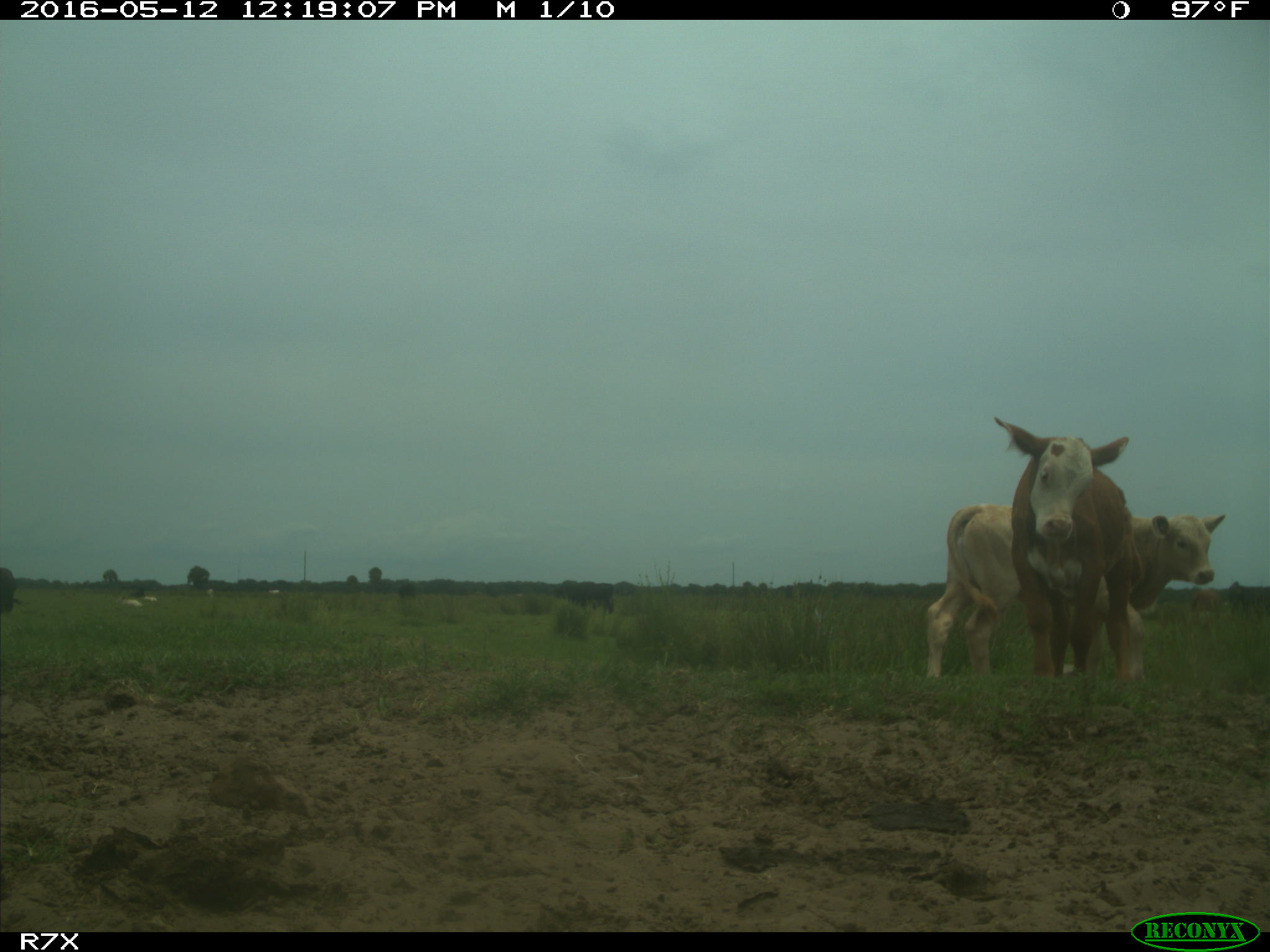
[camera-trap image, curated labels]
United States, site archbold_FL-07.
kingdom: Animalia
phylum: Chordata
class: Mammalia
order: Artiodactyla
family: Bovidae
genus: Bos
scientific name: Bos taurus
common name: domestic cow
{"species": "Bos taurus (domestic cow)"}